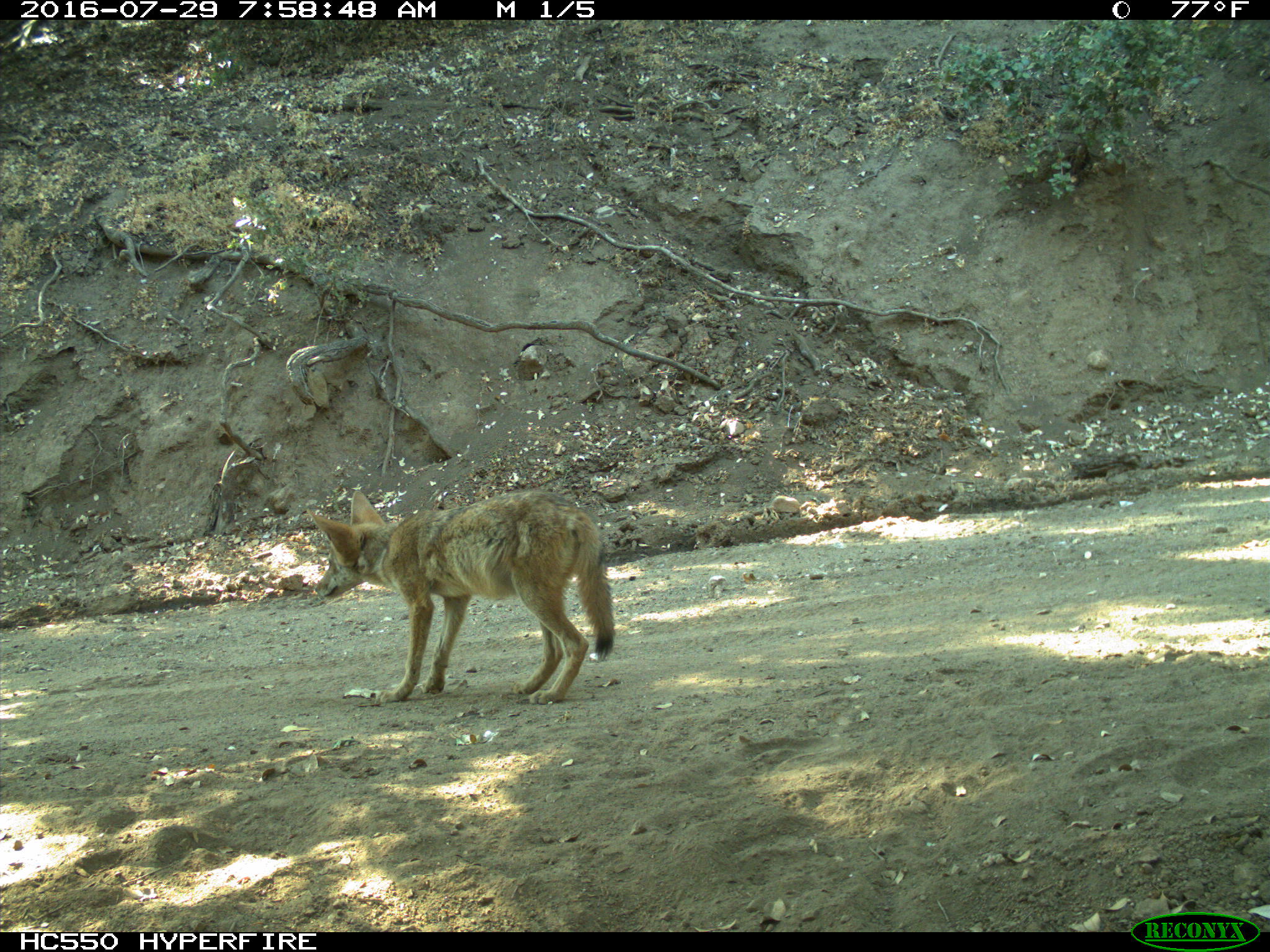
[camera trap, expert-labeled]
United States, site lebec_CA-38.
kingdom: Animalia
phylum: Chordata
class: Mammalia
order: Carnivora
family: Canidae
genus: Canis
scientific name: Canis latrans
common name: coyote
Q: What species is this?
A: Canis latrans (coyote).